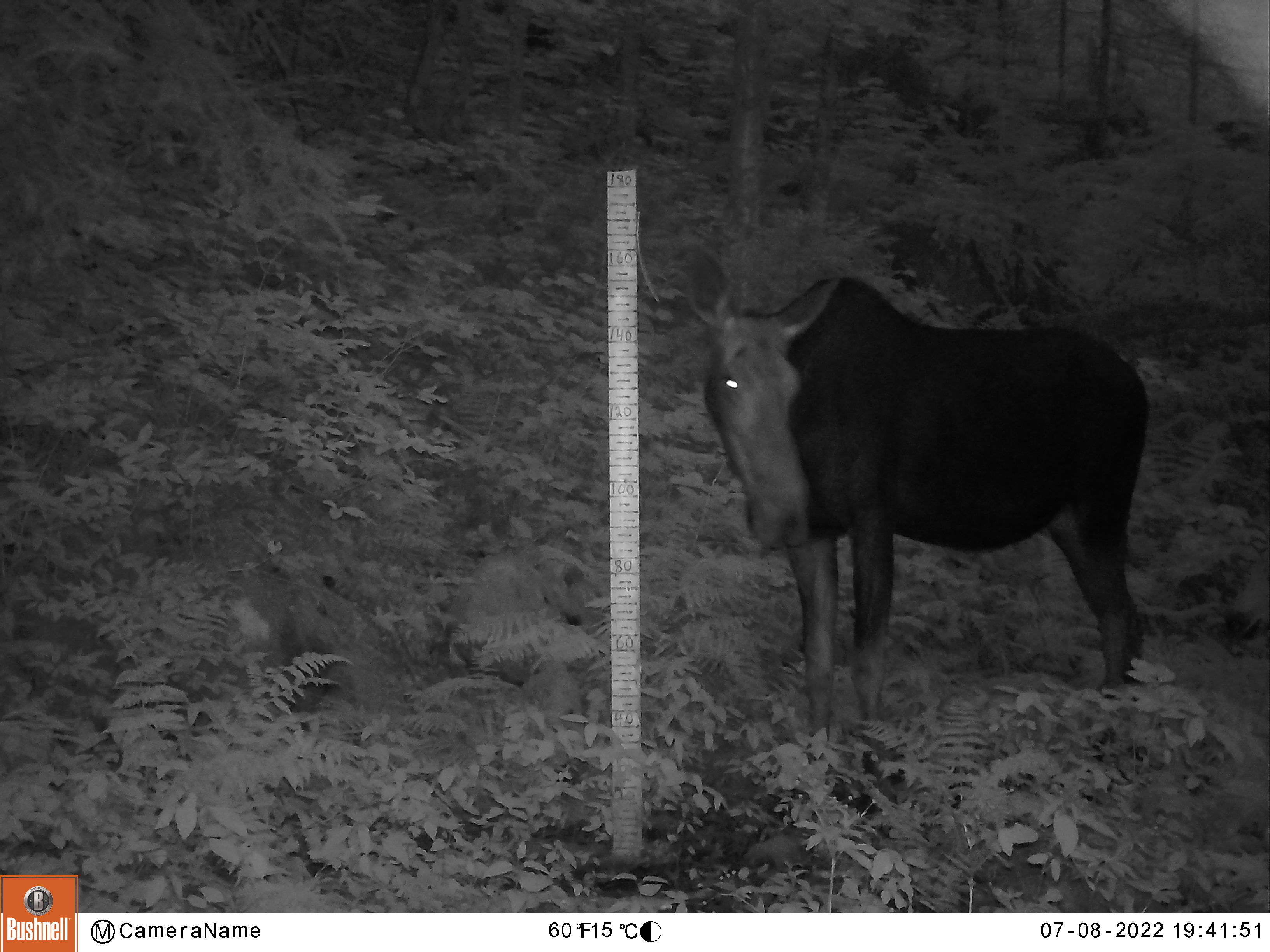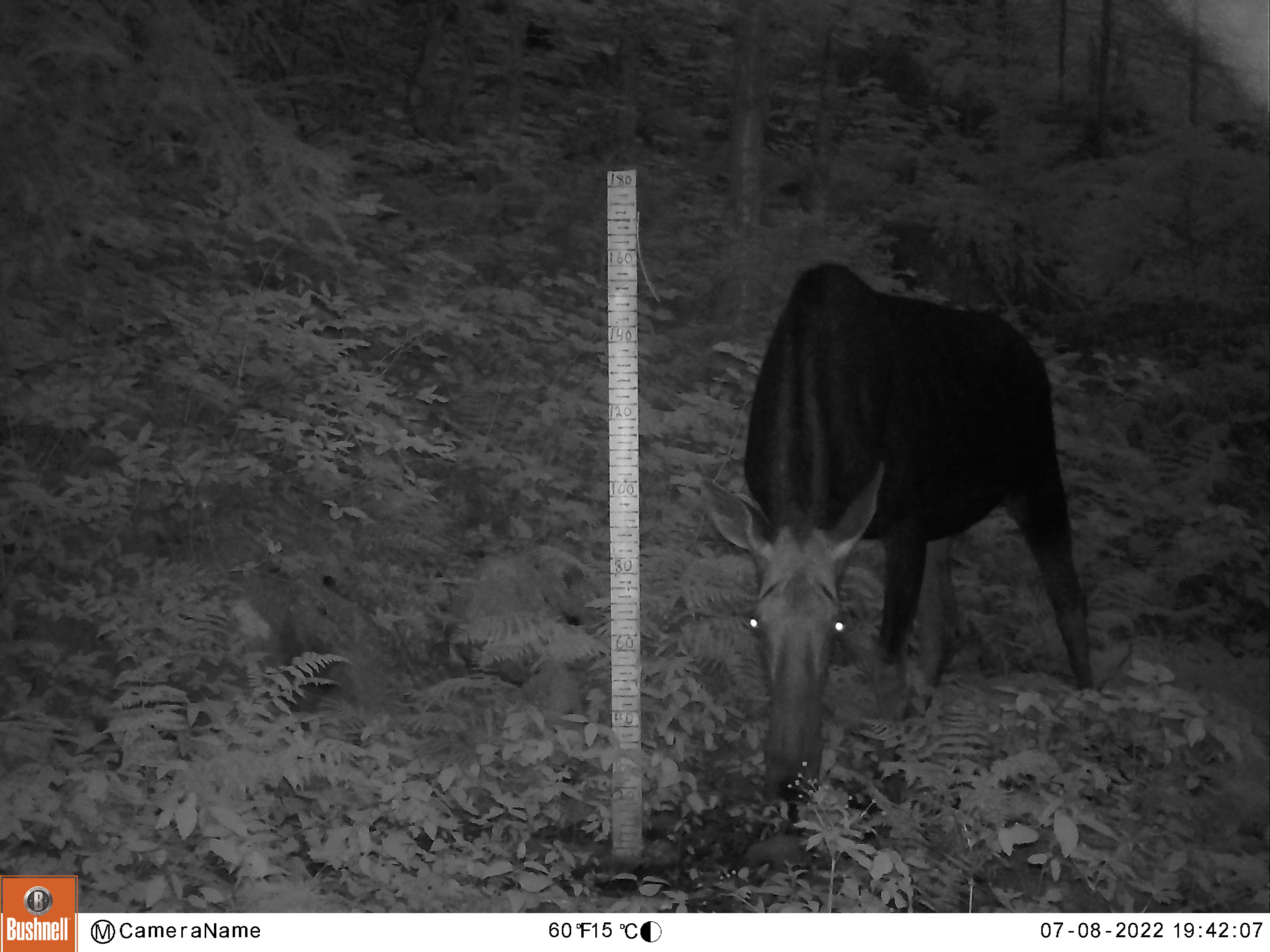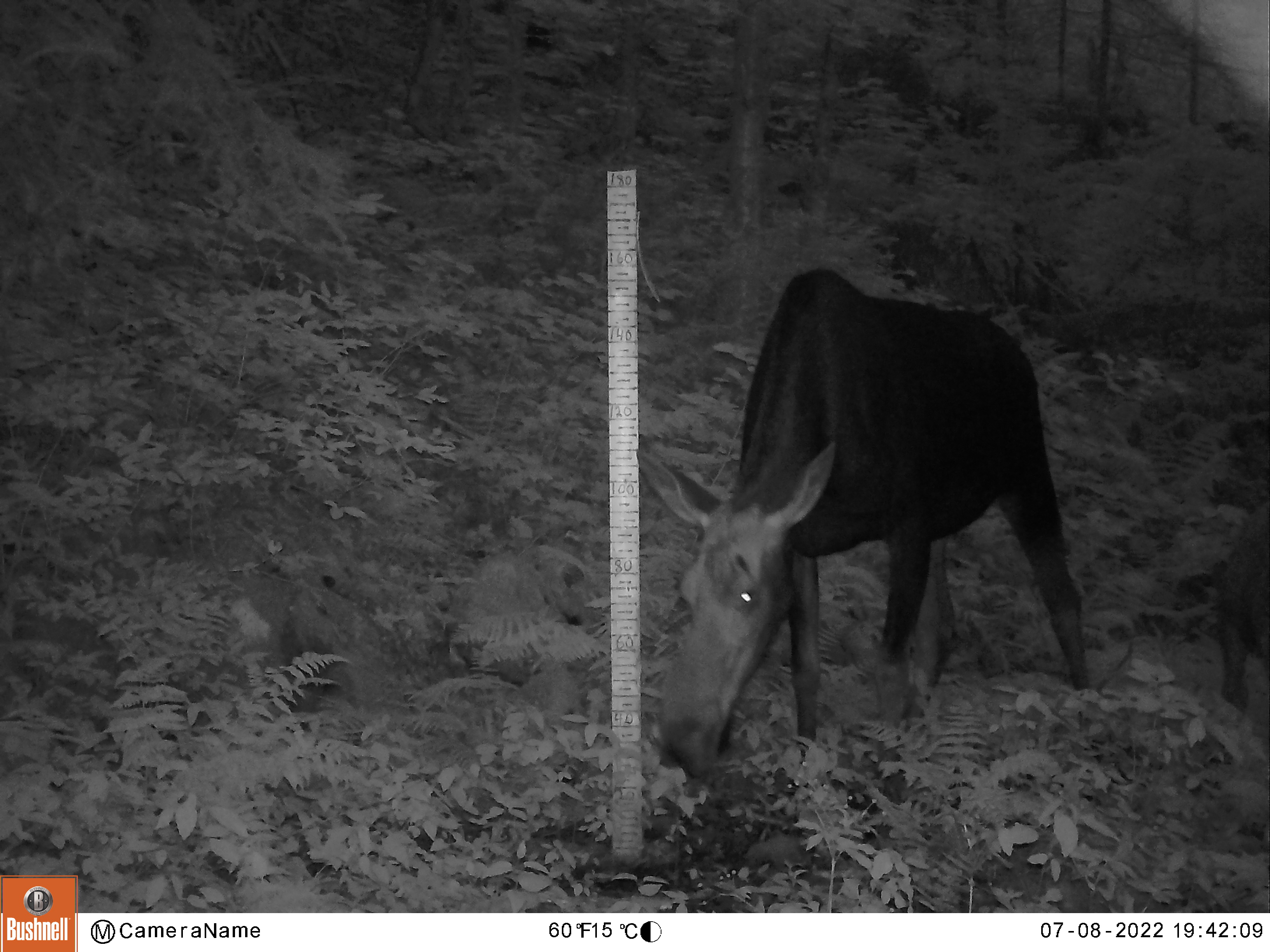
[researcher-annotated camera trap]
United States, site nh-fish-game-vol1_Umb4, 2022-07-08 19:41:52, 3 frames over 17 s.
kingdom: Animalia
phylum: Chordata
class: Mammalia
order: Artiodactyla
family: Cervidae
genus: Alces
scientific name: Alces alces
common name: moose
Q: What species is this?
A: Moose (Alces alces).